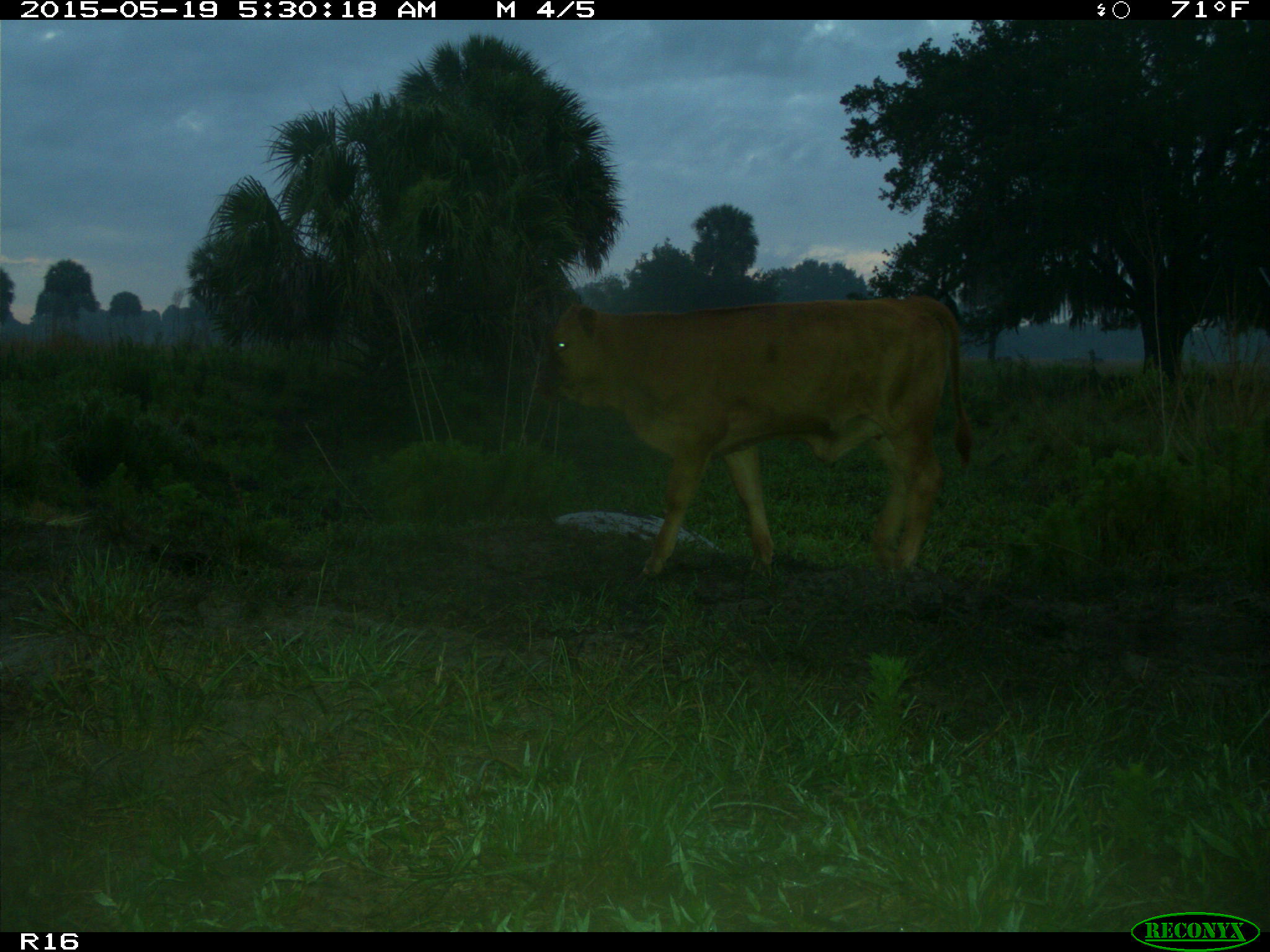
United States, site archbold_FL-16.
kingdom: Animalia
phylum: Chordata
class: Mammalia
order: Artiodactyla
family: Bovidae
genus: Bos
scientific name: Bos taurus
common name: domestic cow